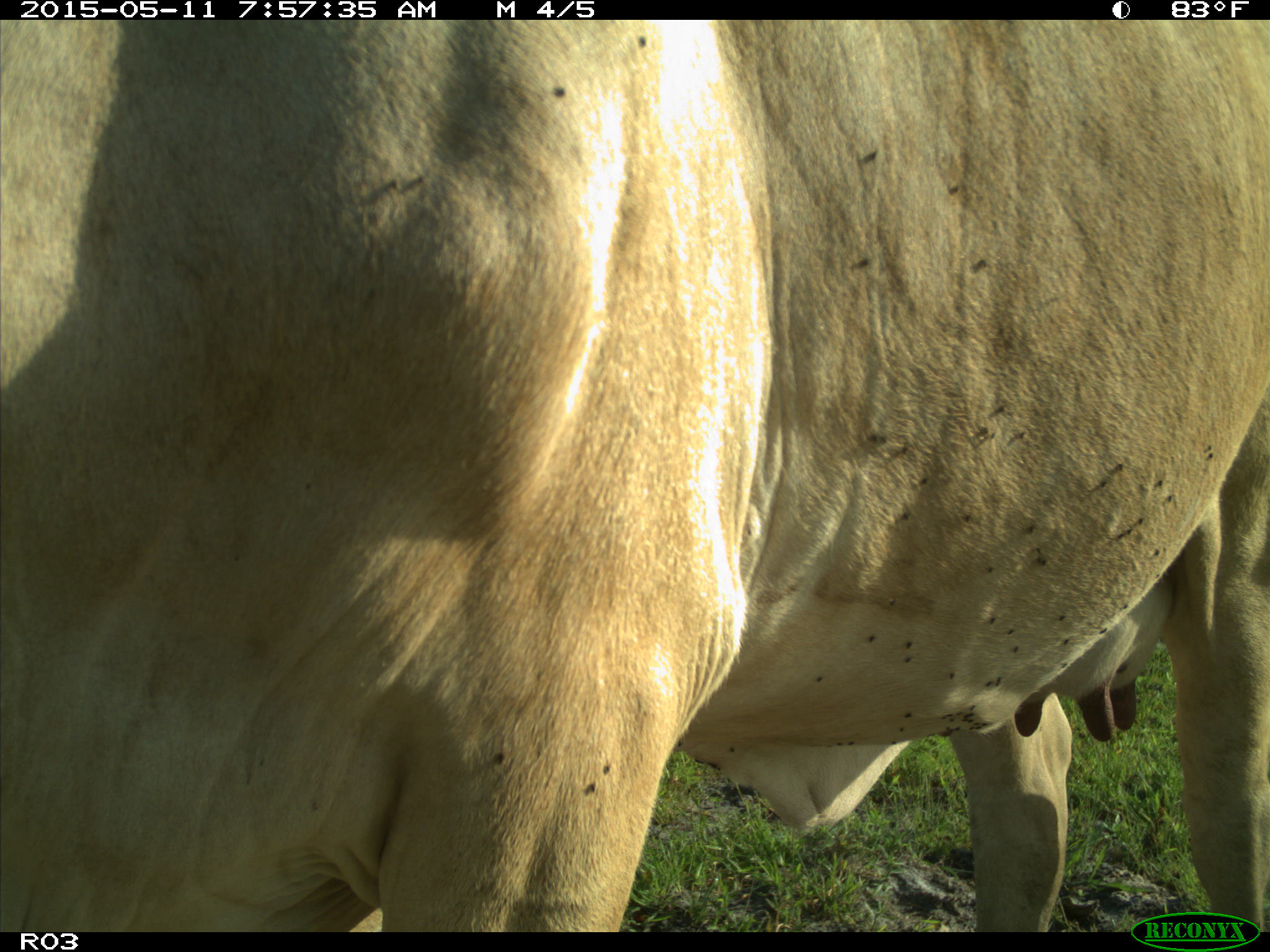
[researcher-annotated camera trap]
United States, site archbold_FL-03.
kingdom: Animalia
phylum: Chordata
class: Mammalia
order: Artiodactyla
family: Bovidae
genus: Bos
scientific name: Bos taurus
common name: domestic cow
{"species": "Bos taurus (domestic cow)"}